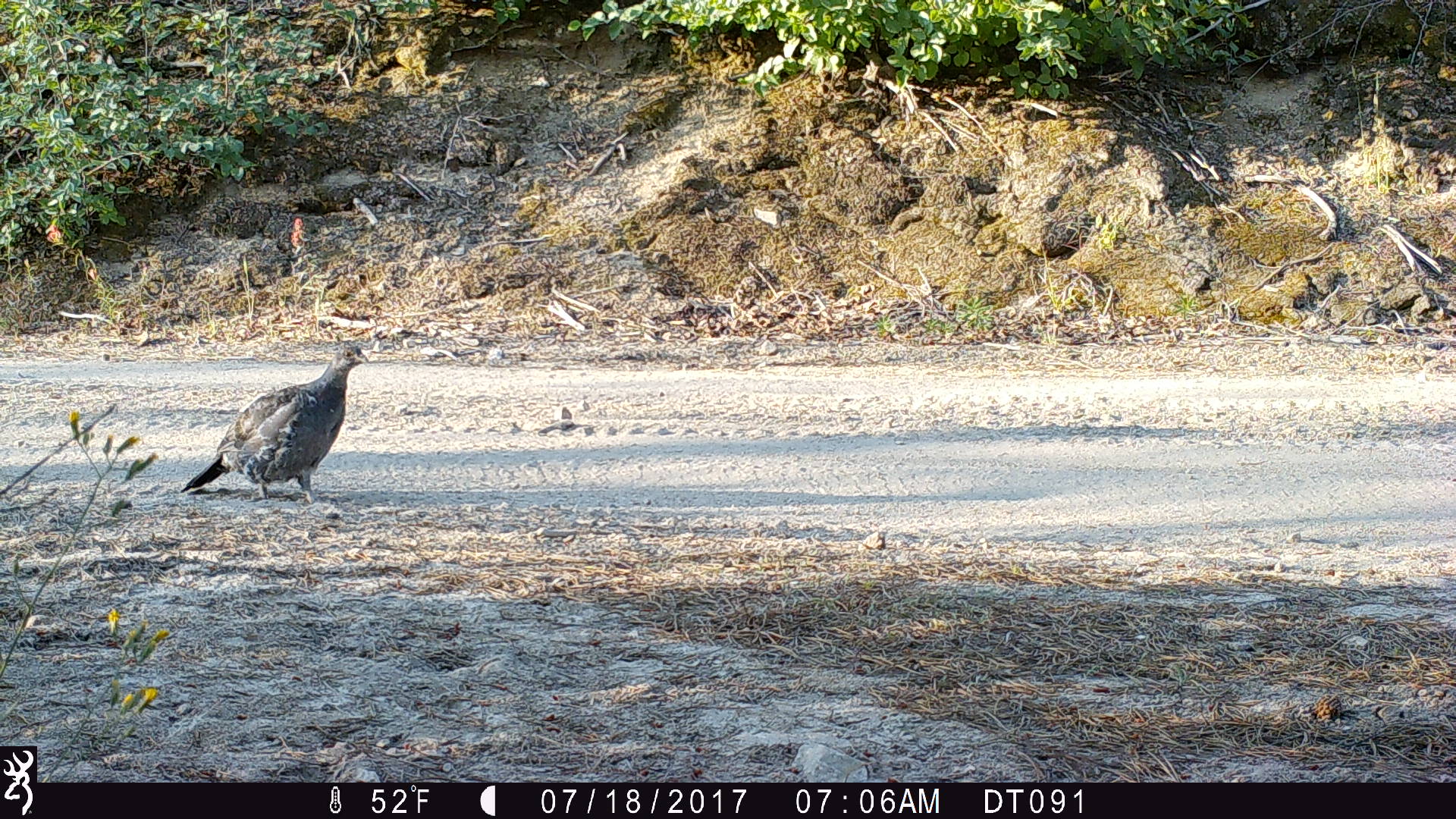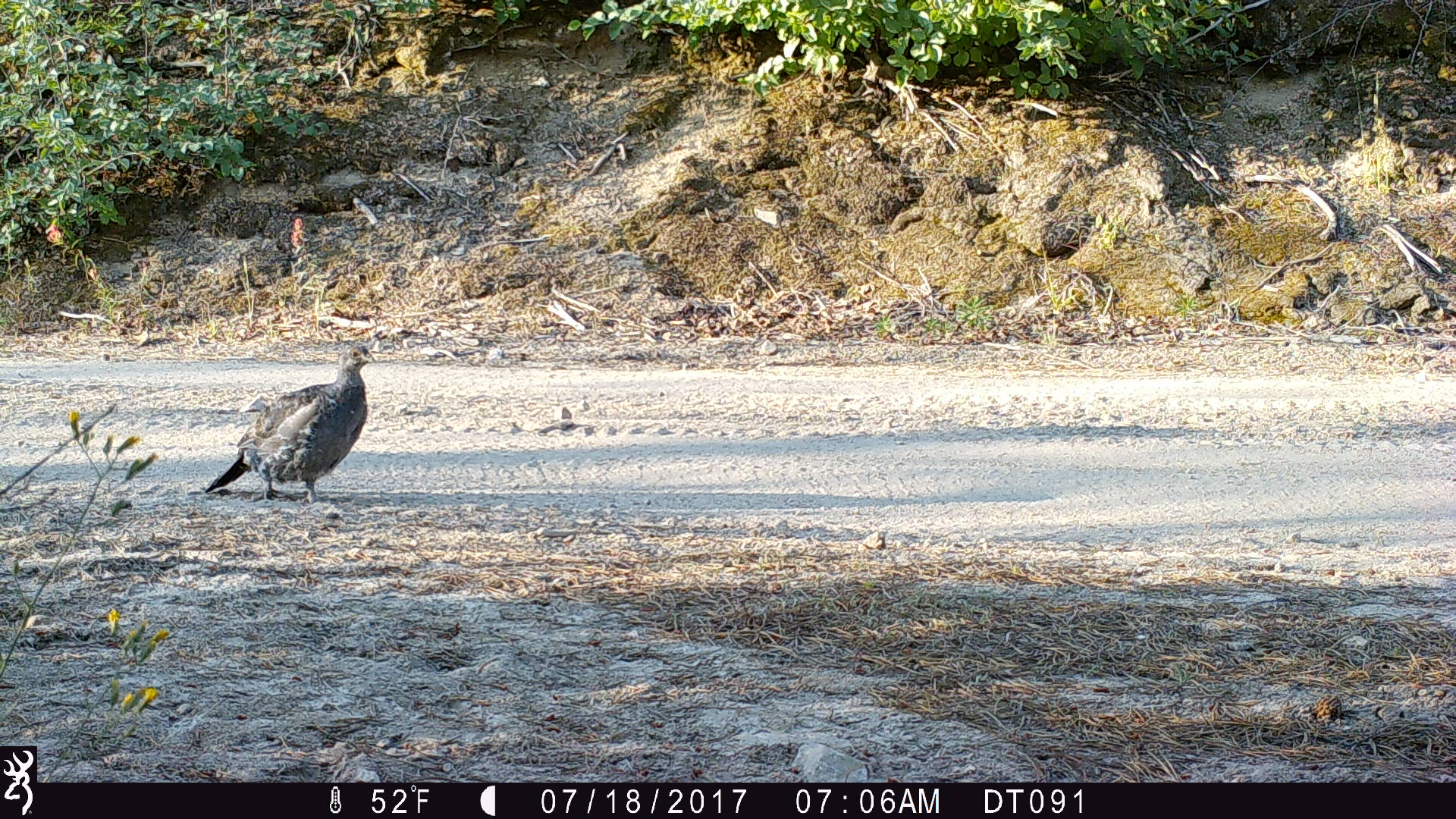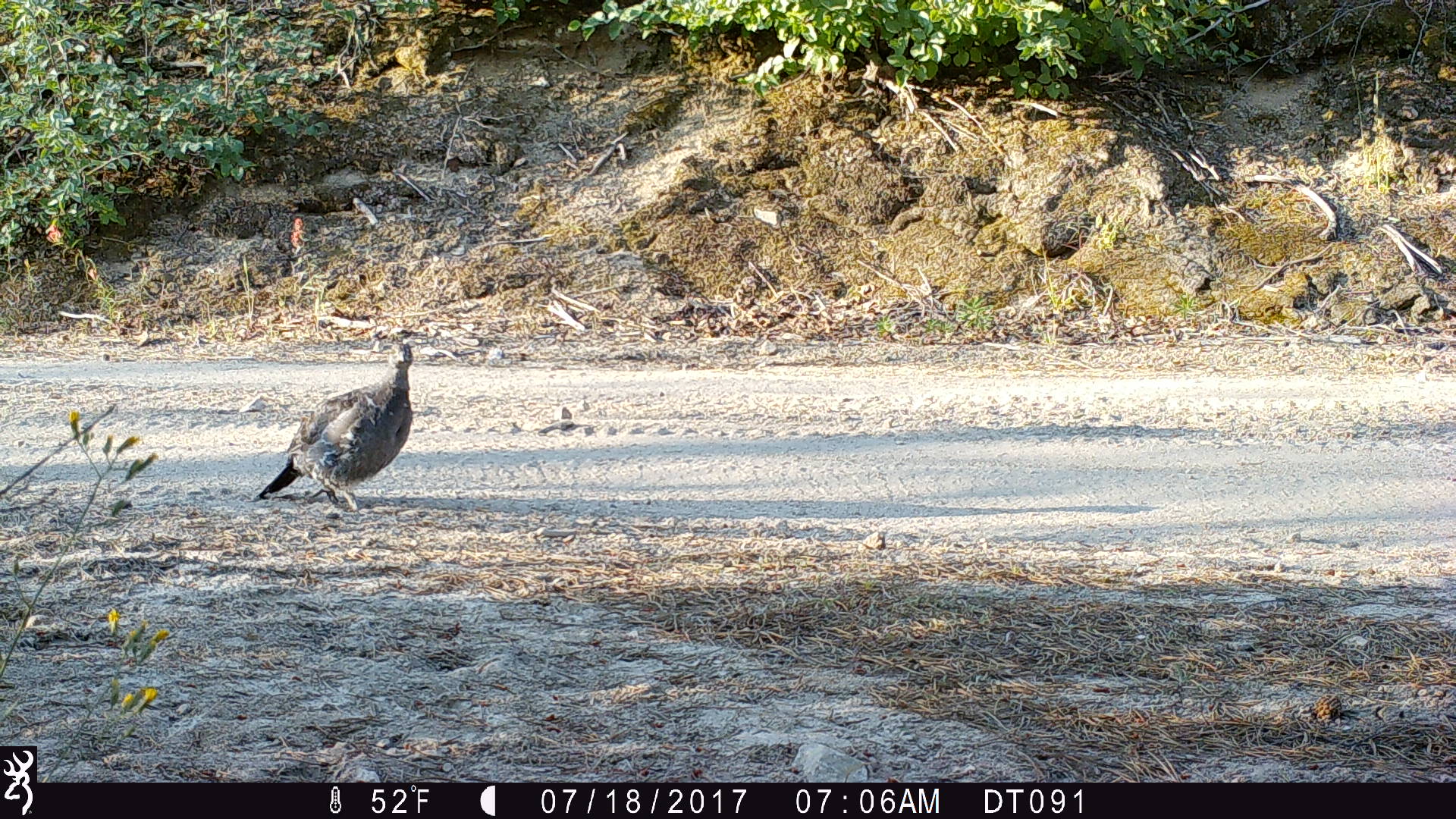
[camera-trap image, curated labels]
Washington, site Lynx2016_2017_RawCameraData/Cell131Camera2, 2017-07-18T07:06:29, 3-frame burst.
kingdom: Animalia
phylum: Chordata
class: Aves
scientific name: Aves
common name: birds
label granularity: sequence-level